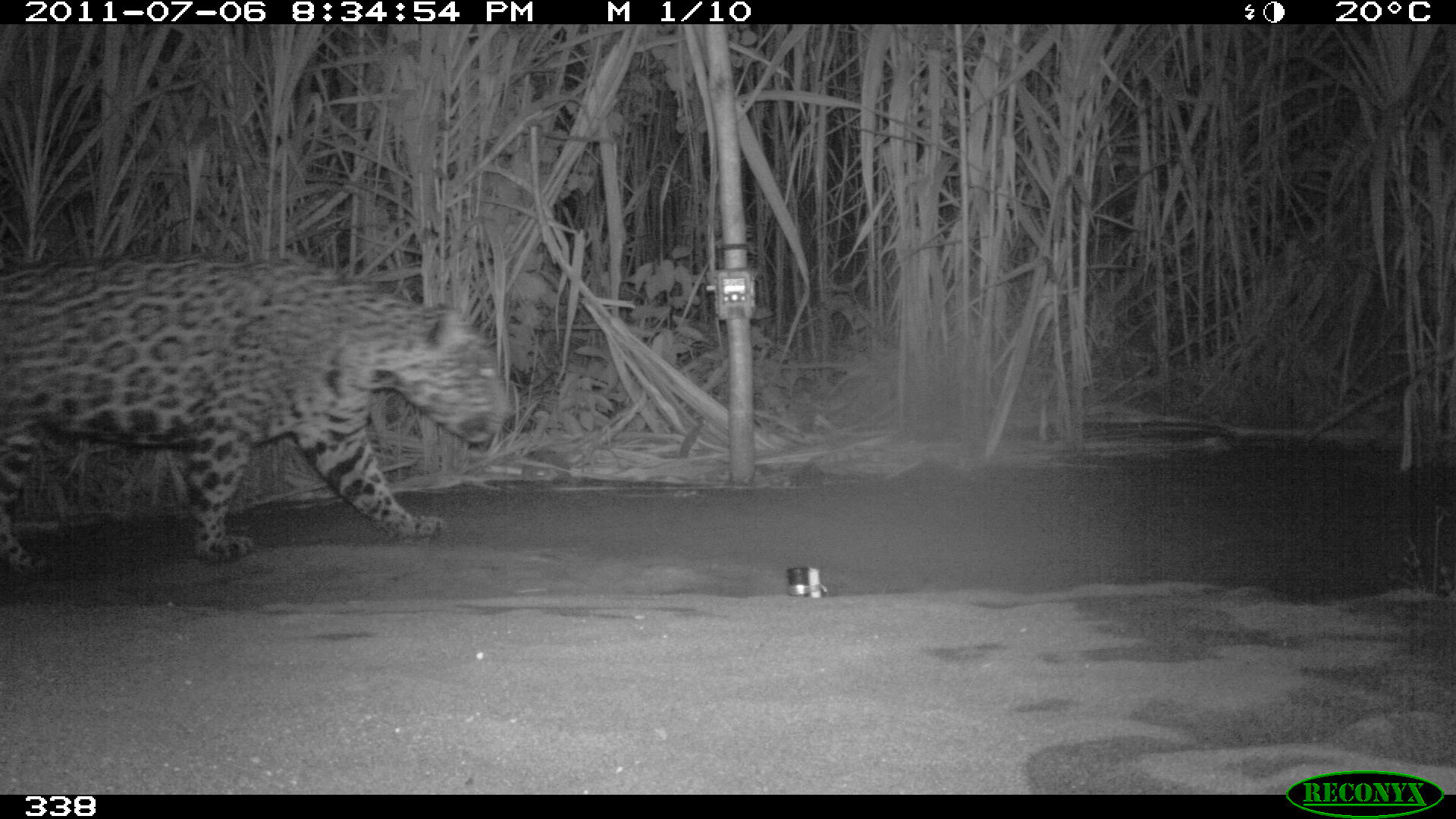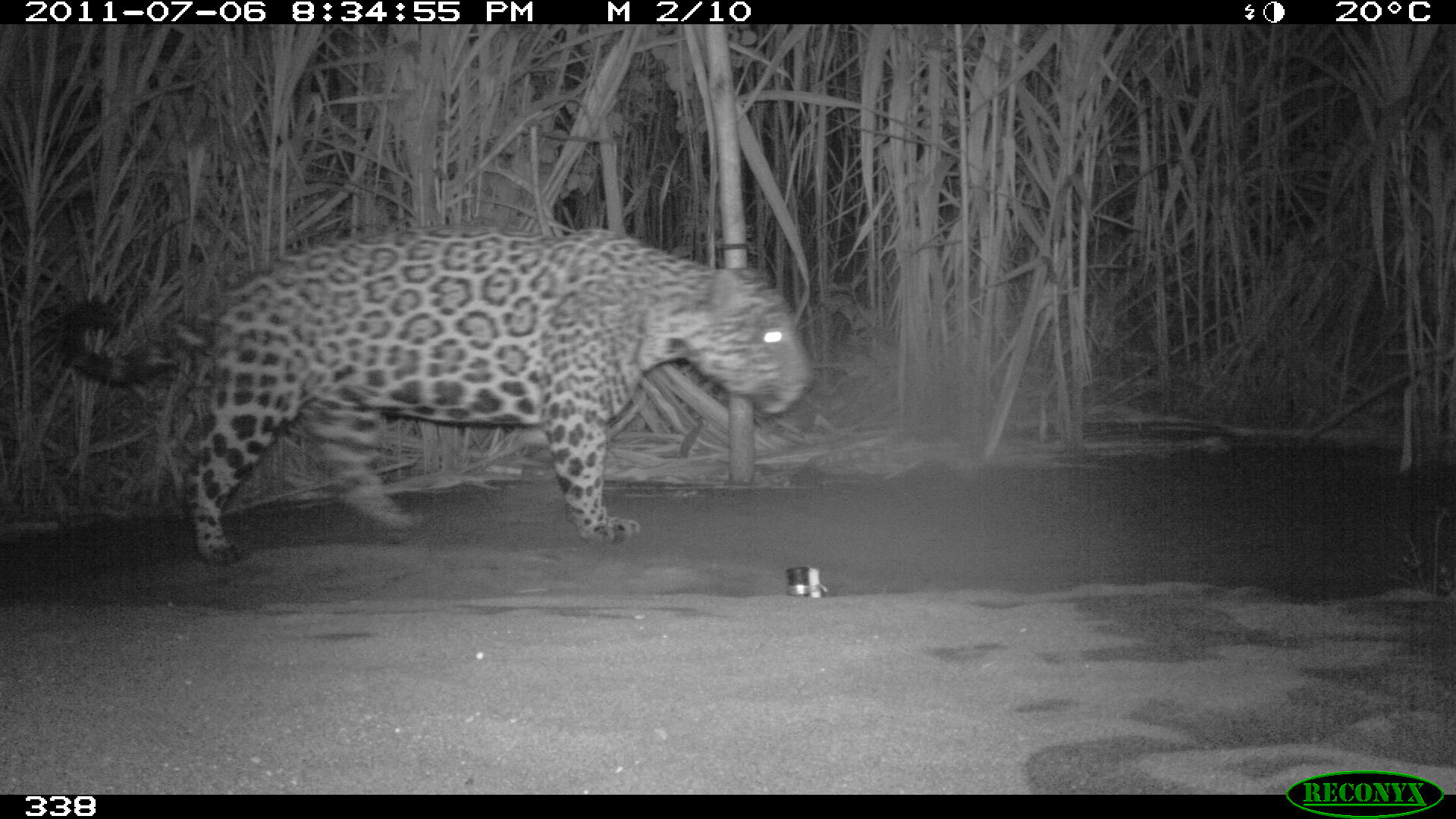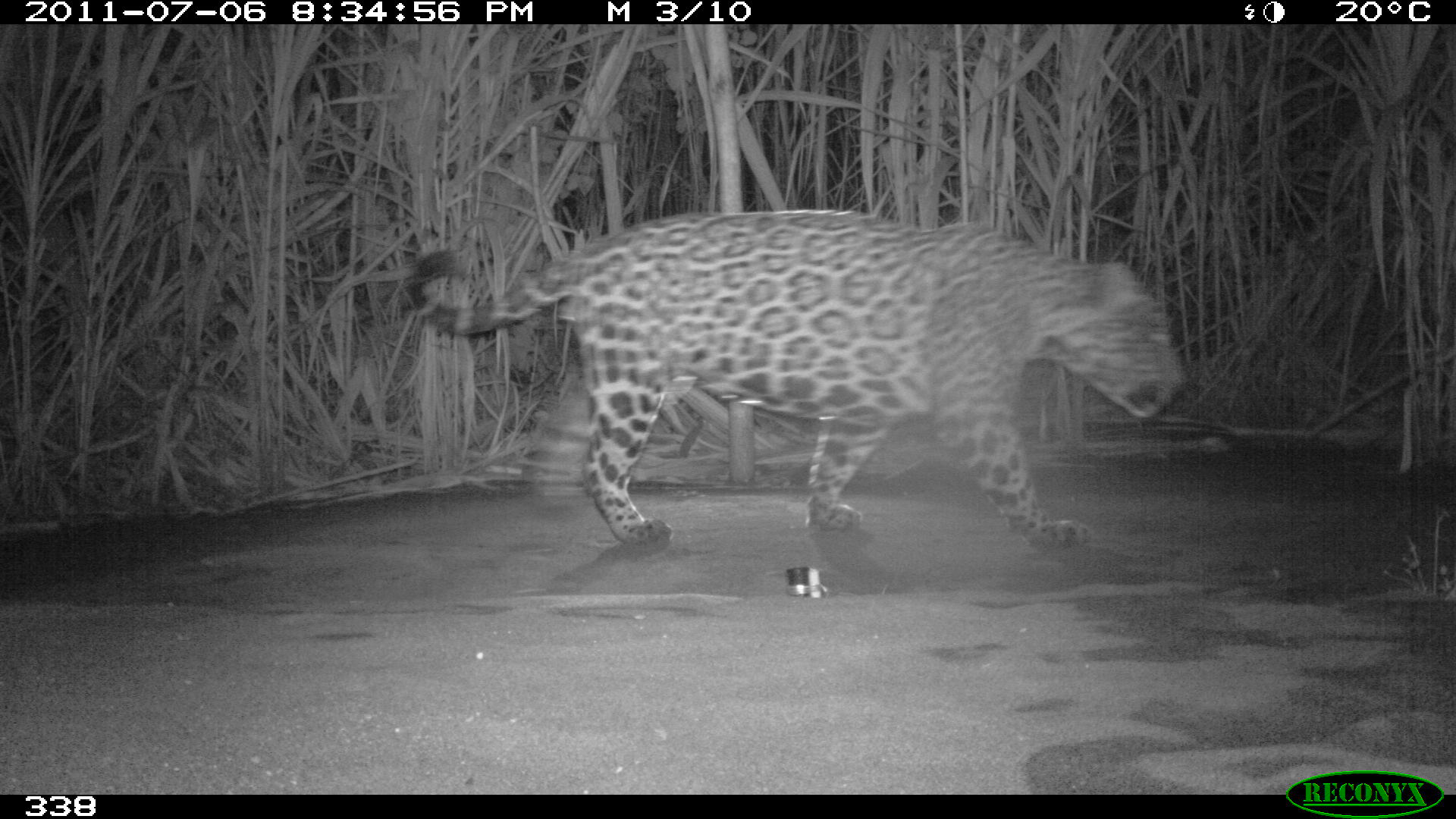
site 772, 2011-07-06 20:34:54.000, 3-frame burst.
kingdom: Animalia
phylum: Chordata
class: Mammalia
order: Carnivora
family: Felidae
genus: Panthera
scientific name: Panthera onca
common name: jaguar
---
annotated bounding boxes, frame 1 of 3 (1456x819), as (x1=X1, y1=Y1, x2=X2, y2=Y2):
panthera onca: (x1=0, y1=247, x2=513, y2=580)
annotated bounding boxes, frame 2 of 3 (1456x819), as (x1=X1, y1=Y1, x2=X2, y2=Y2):
panthera onca: (x1=53, y1=224, x2=815, y2=567)